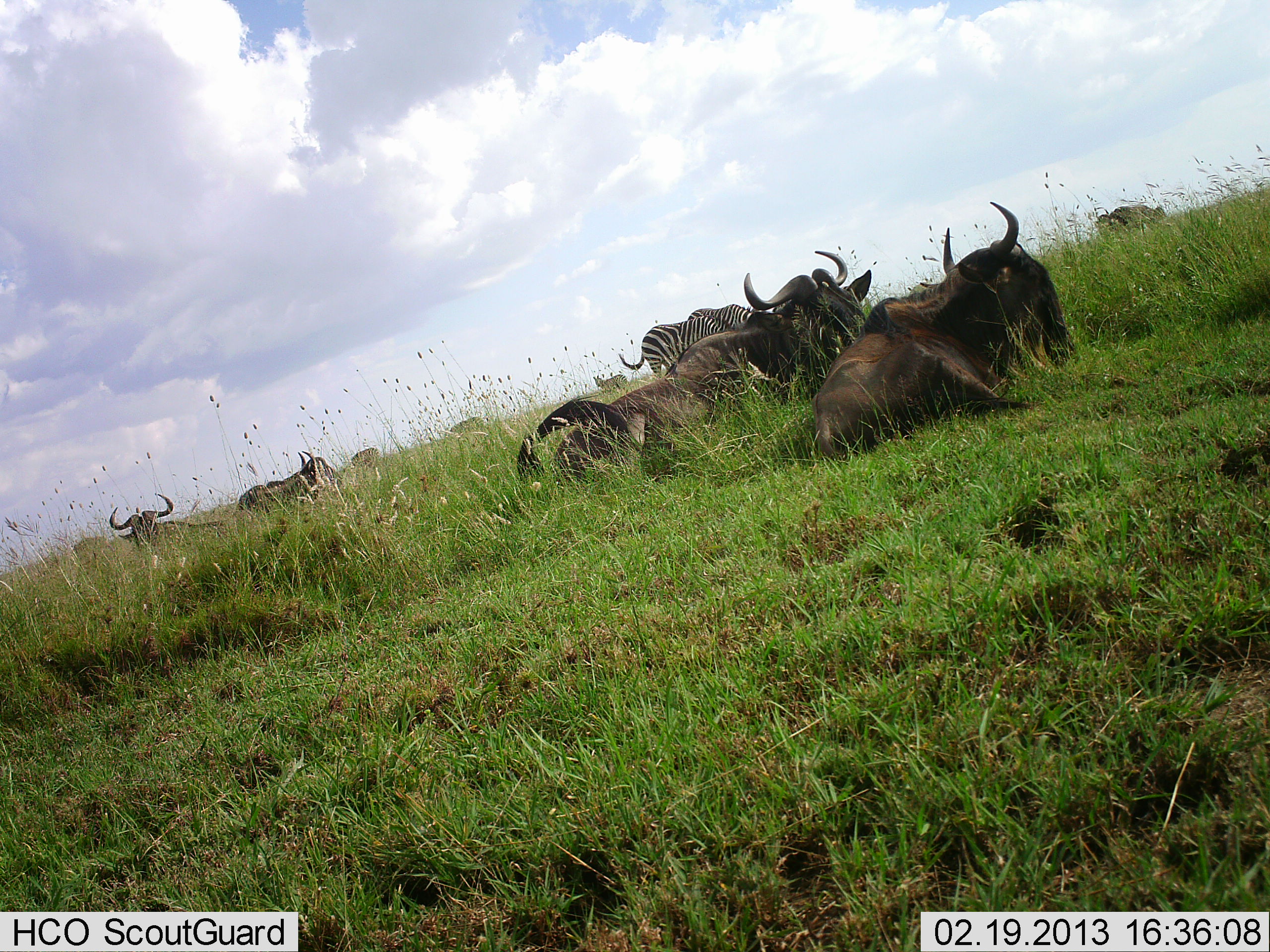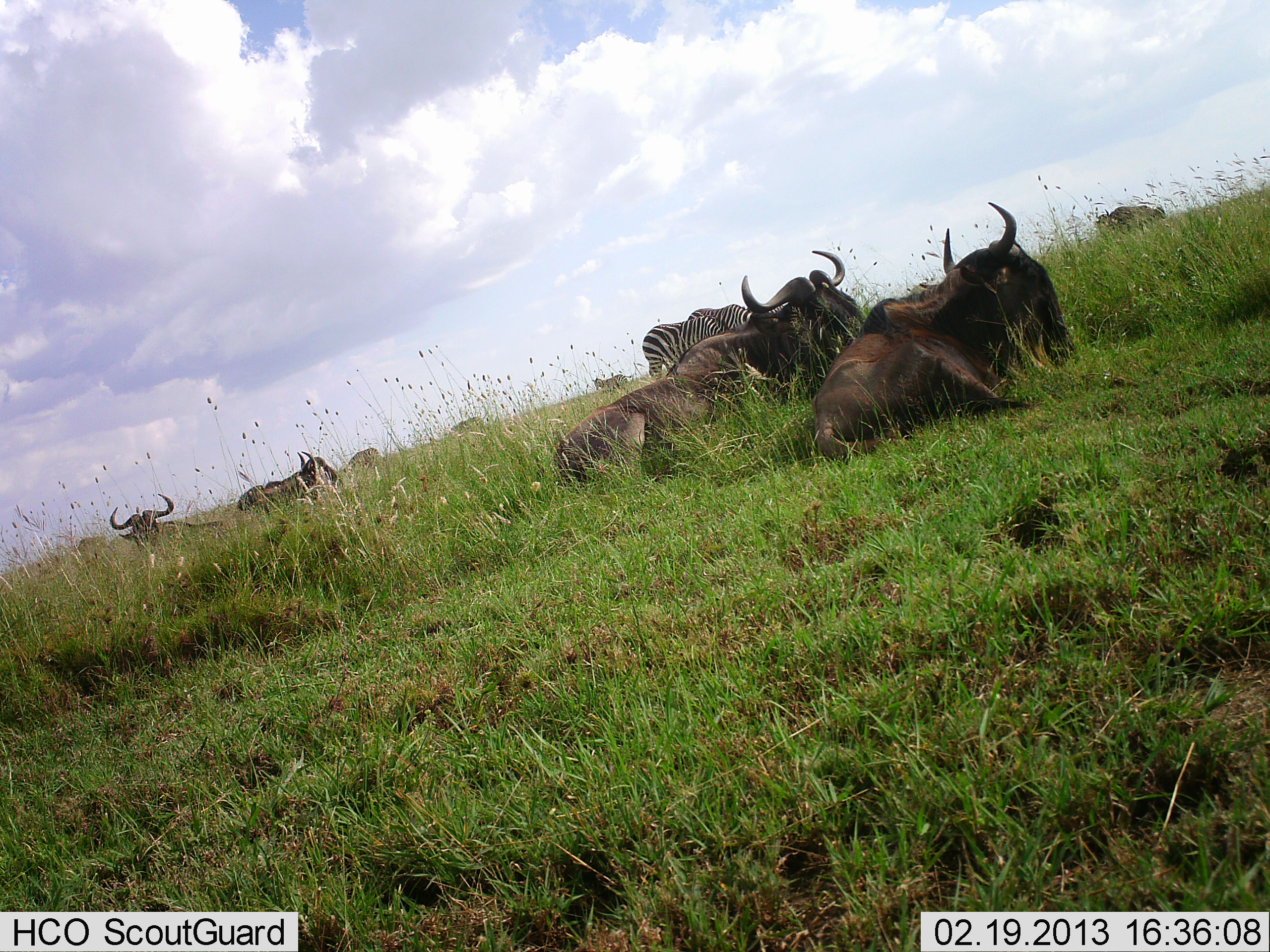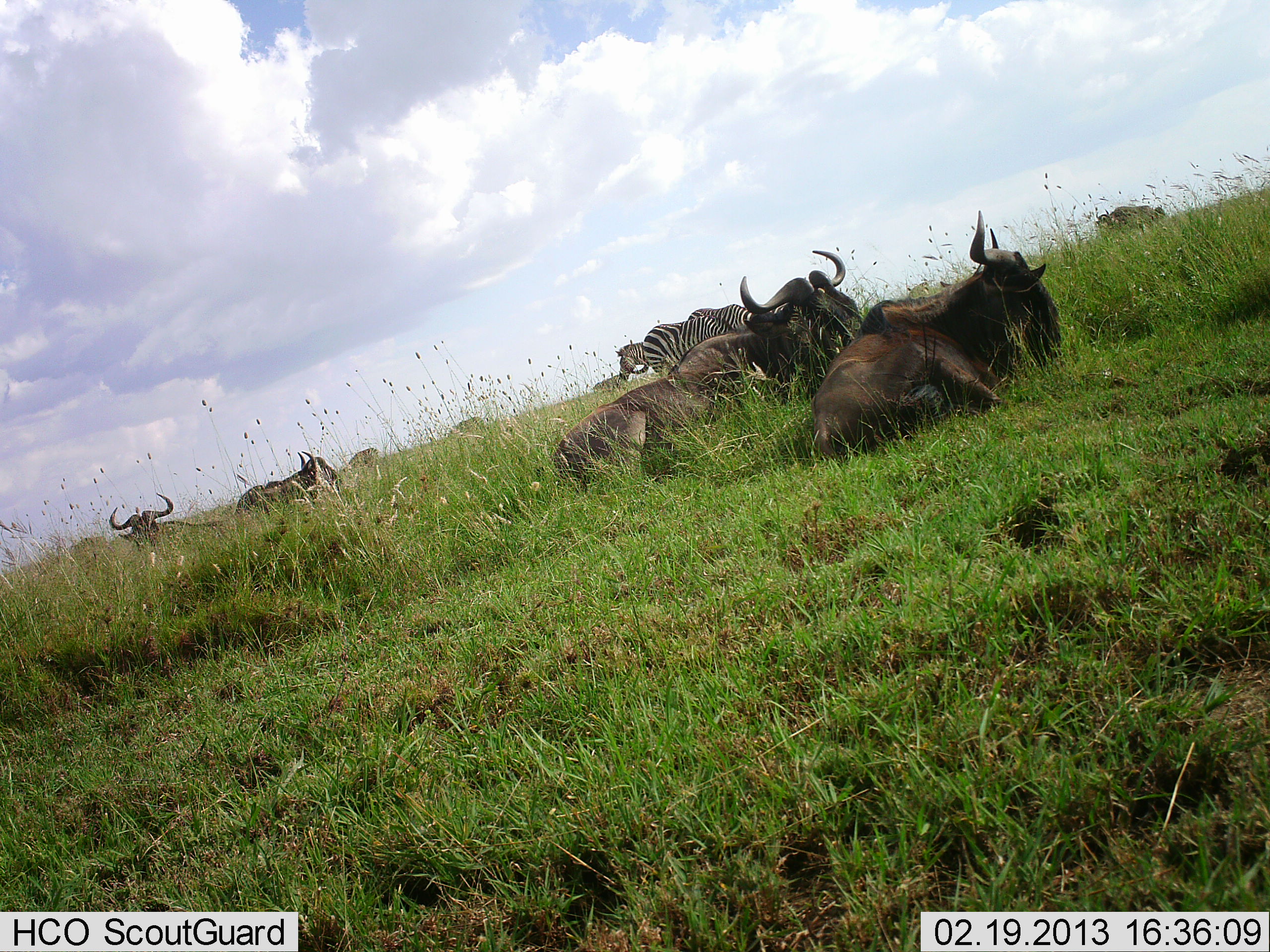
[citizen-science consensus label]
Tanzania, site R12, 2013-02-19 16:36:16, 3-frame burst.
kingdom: Animalia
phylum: Chordata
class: Mammalia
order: Artiodactyla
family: Bovidae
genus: Connochaetes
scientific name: Connochaetes taurinus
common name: blue wildebeest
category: wildebeest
Wildebeest (blue wildebeest) (Connochaetes taurinus), count 6. Behavior (volunteer vote fractions): standing 28%, resting 100%, moving 0%, interacting 0%. Young present (vote fraction): 0%. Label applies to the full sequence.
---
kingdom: Animalia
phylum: Chordata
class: Mammalia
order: Perissodactyla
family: Equidae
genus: Equus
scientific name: Equus quagga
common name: plains zebra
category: zebra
Zebra (plains zebra) (Equus quagga), count 2. Behavior (volunteer vote fractions): standing 58%, resting 0%, moving 3%, interacting 0%. Young present (vote fraction): 0%. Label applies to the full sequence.